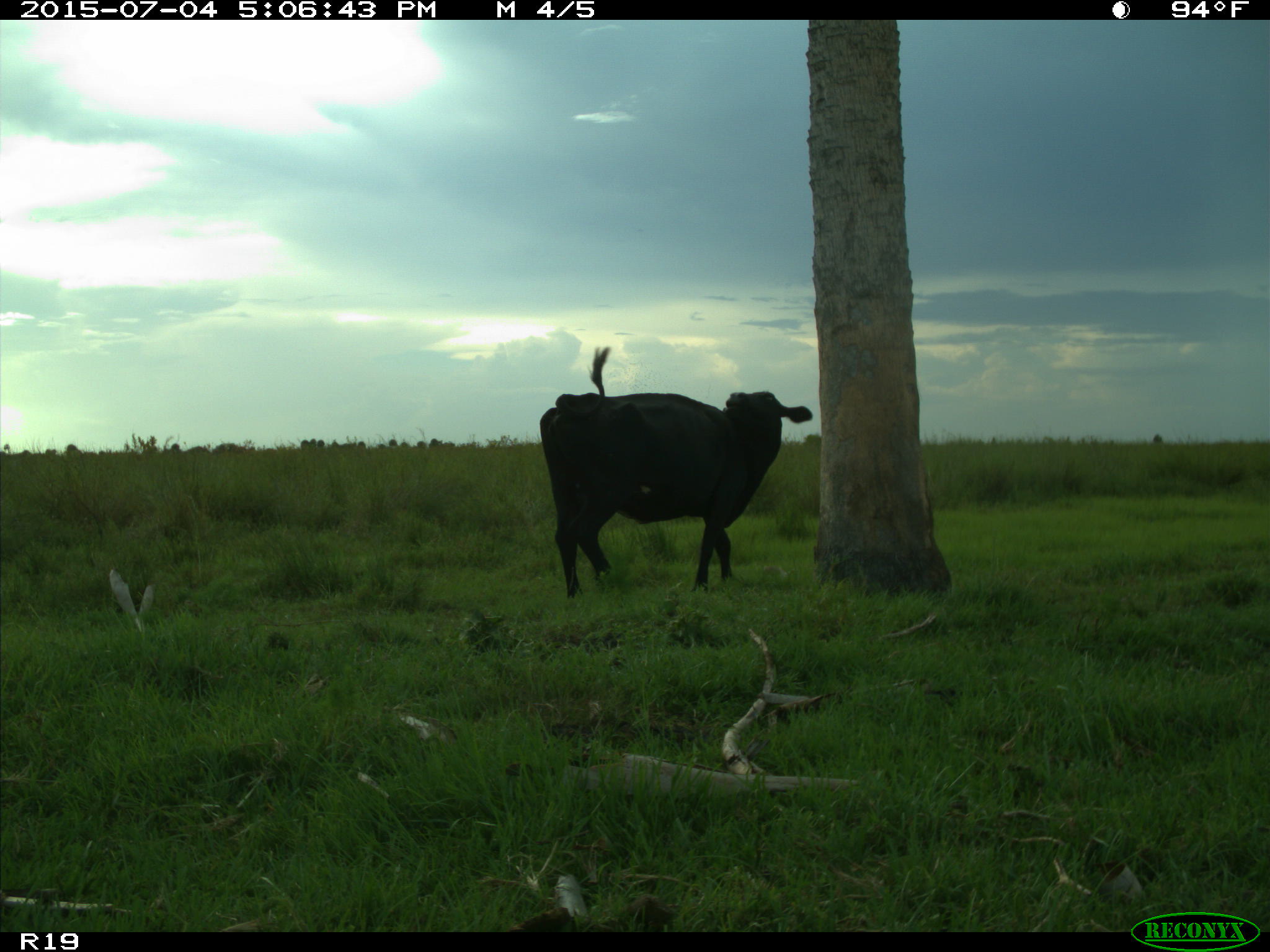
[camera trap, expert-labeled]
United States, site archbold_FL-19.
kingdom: Animalia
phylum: Chordata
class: Mammalia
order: Artiodactyla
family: Bovidae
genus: Bos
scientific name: Bos taurus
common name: domestic cow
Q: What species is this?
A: Bos taurus (domestic cow).